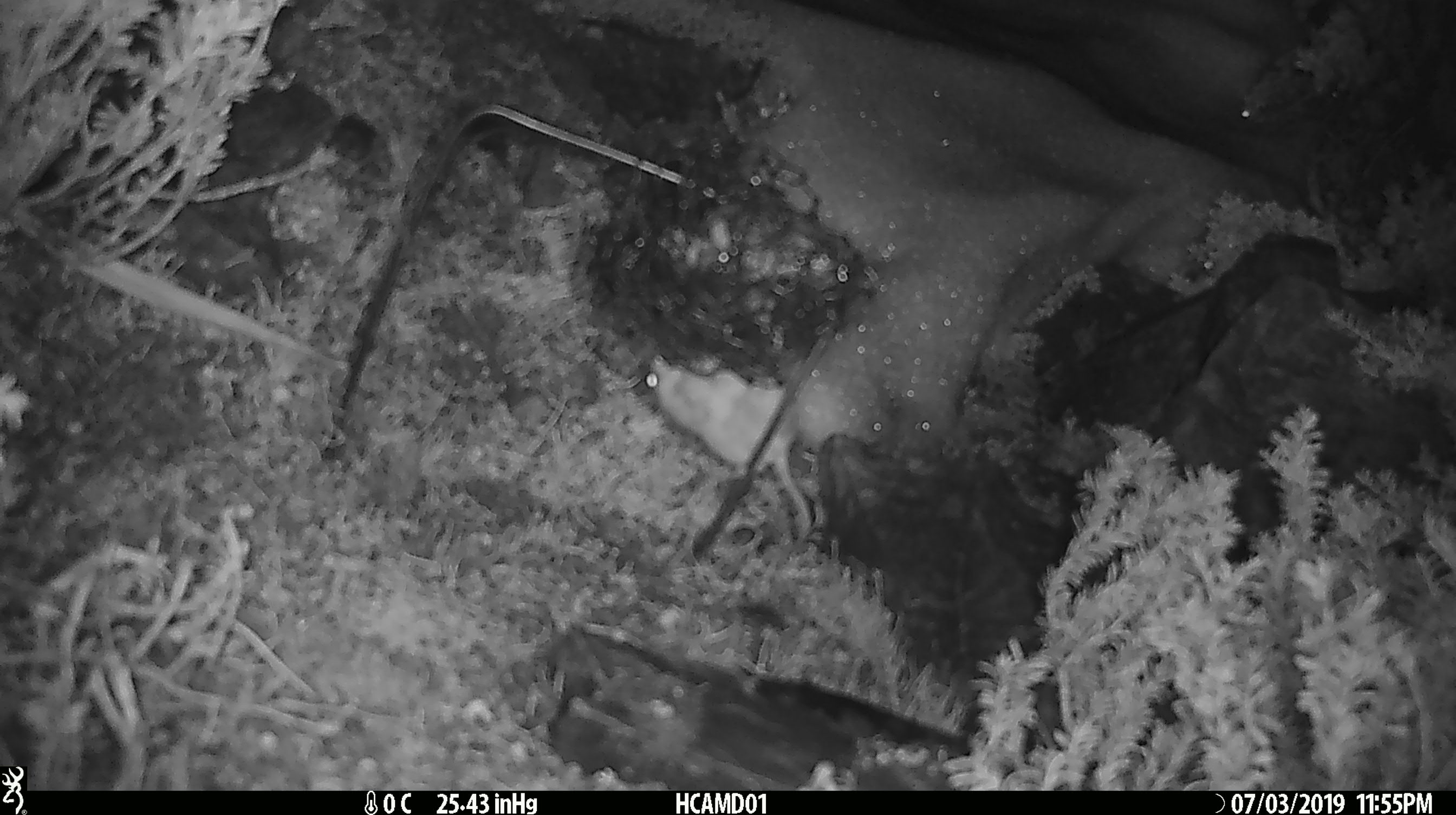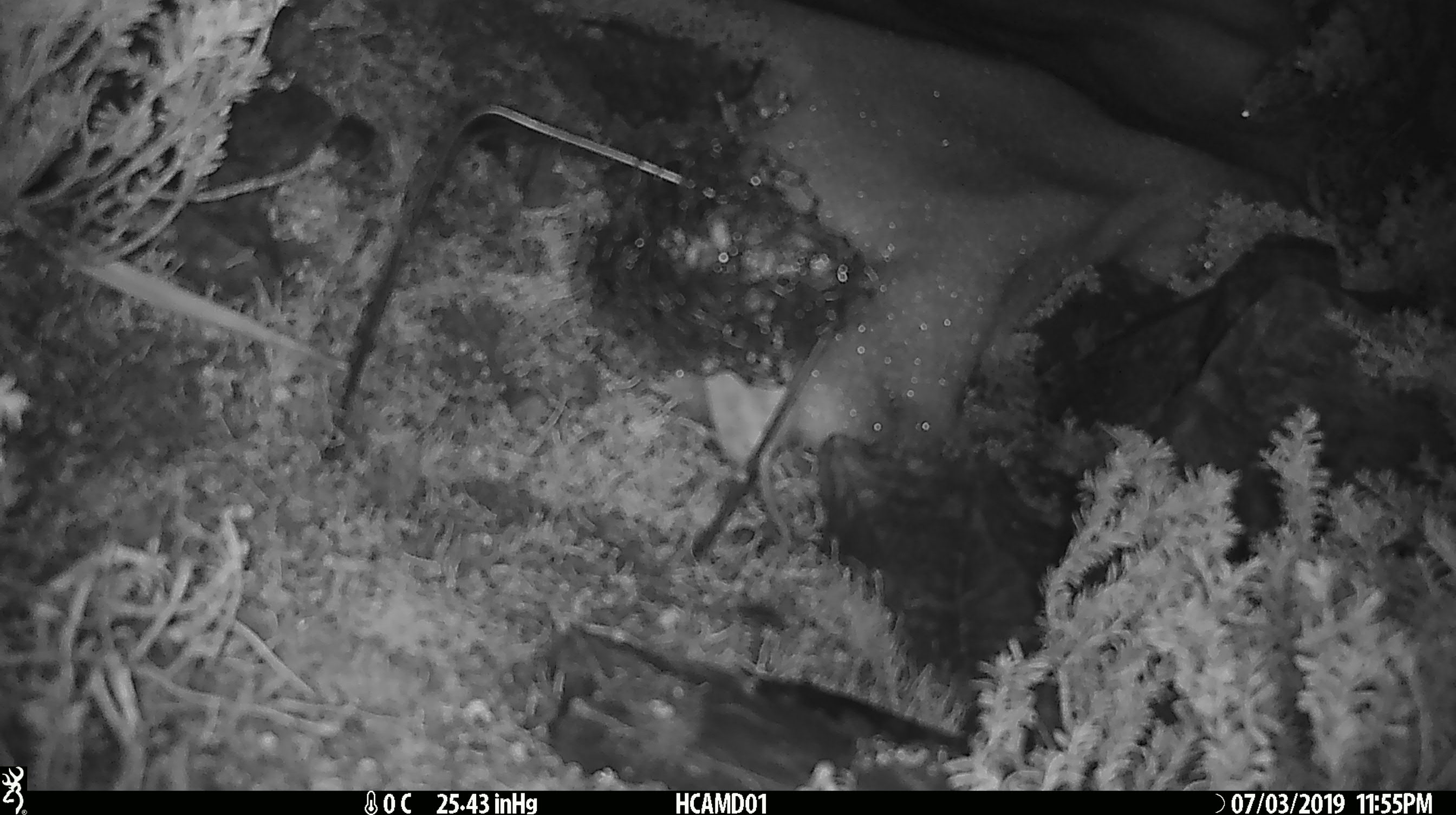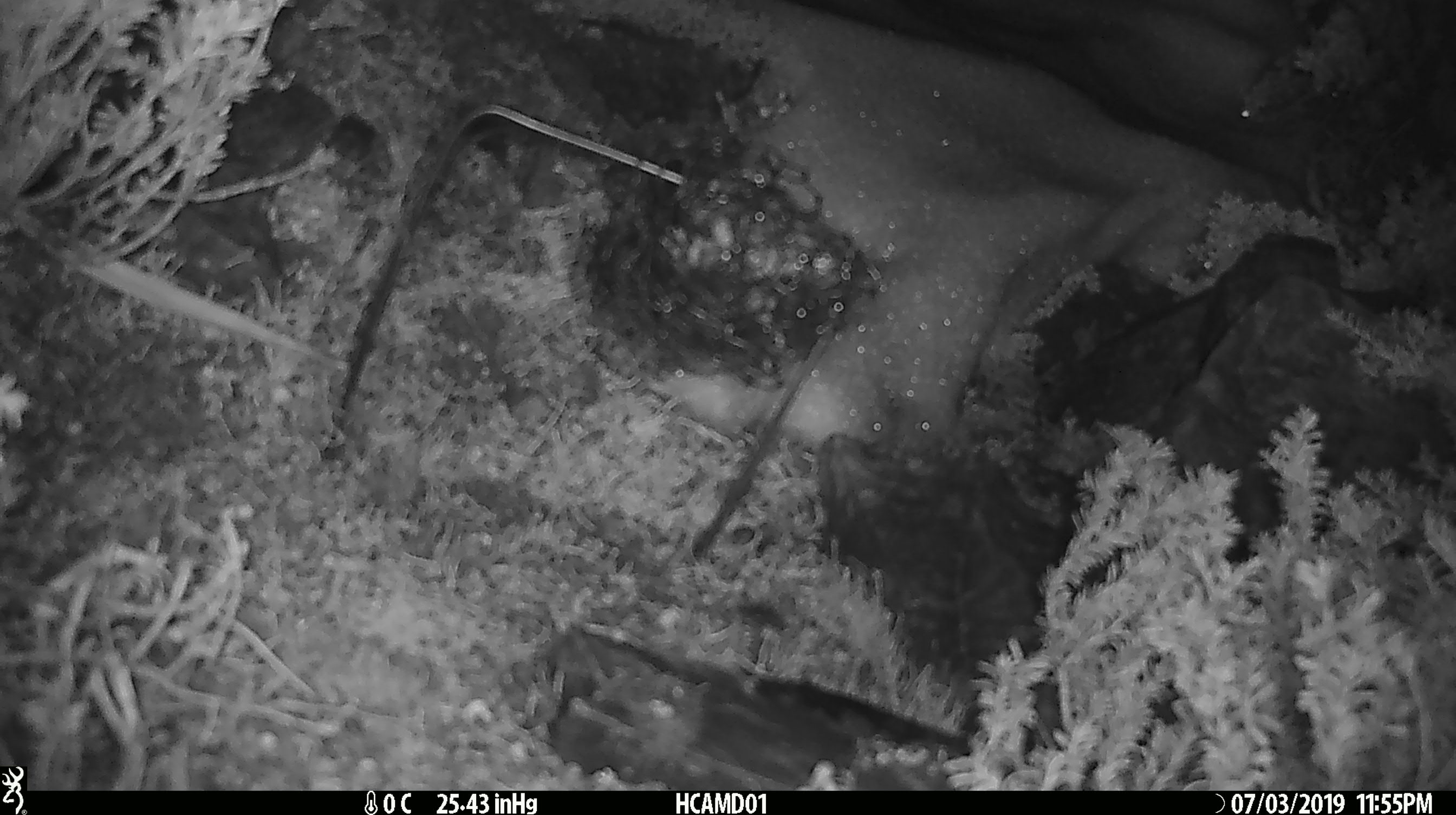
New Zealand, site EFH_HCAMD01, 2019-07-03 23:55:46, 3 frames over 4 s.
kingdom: Animalia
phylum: Chordata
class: Mammalia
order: Rodentia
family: Muridae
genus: Mus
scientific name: Mus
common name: mouse